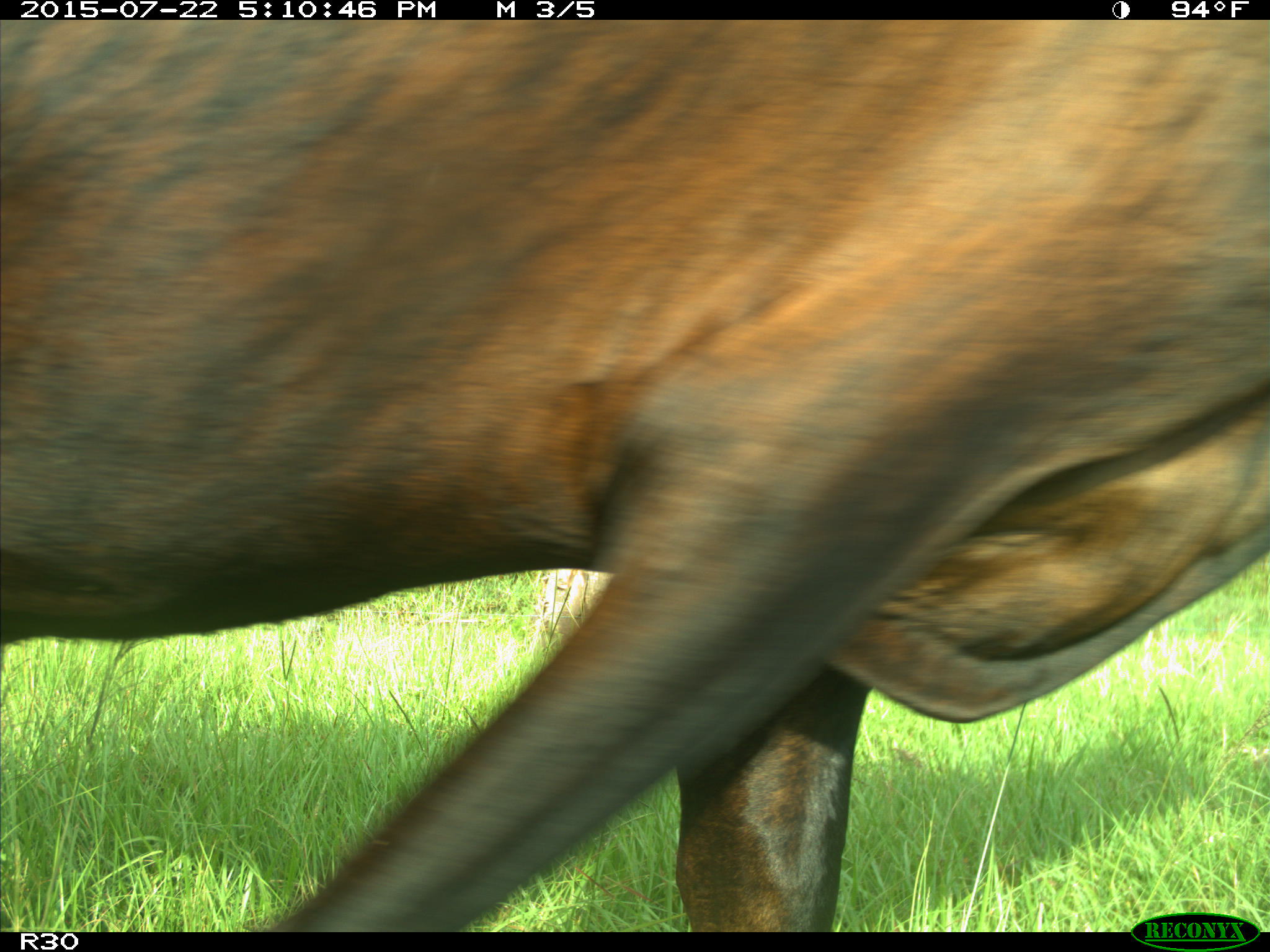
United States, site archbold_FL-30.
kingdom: Animalia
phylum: Chordata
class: Mammalia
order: Artiodactyla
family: Bovidae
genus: Bos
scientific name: Bos taurus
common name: domestic cow